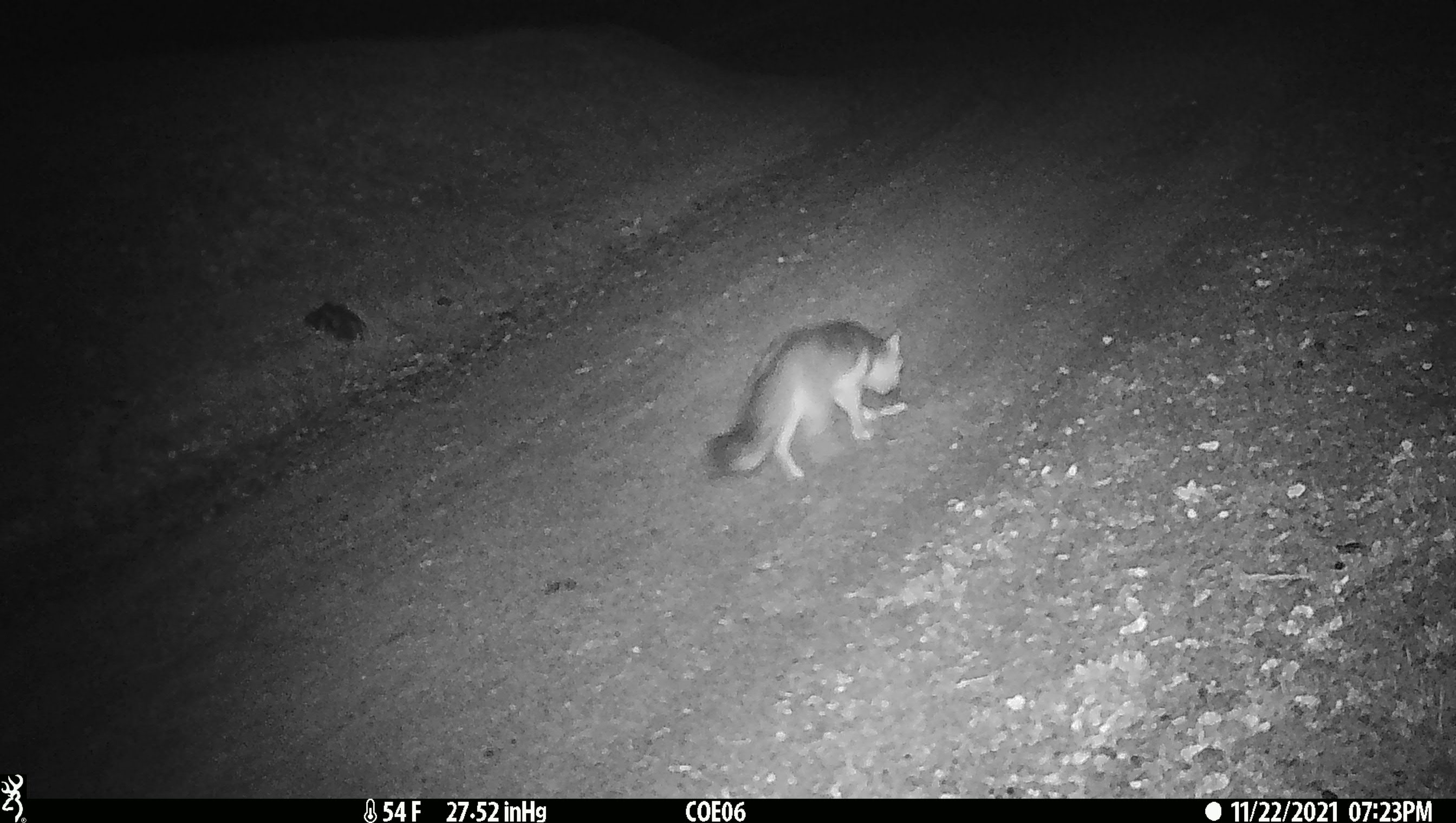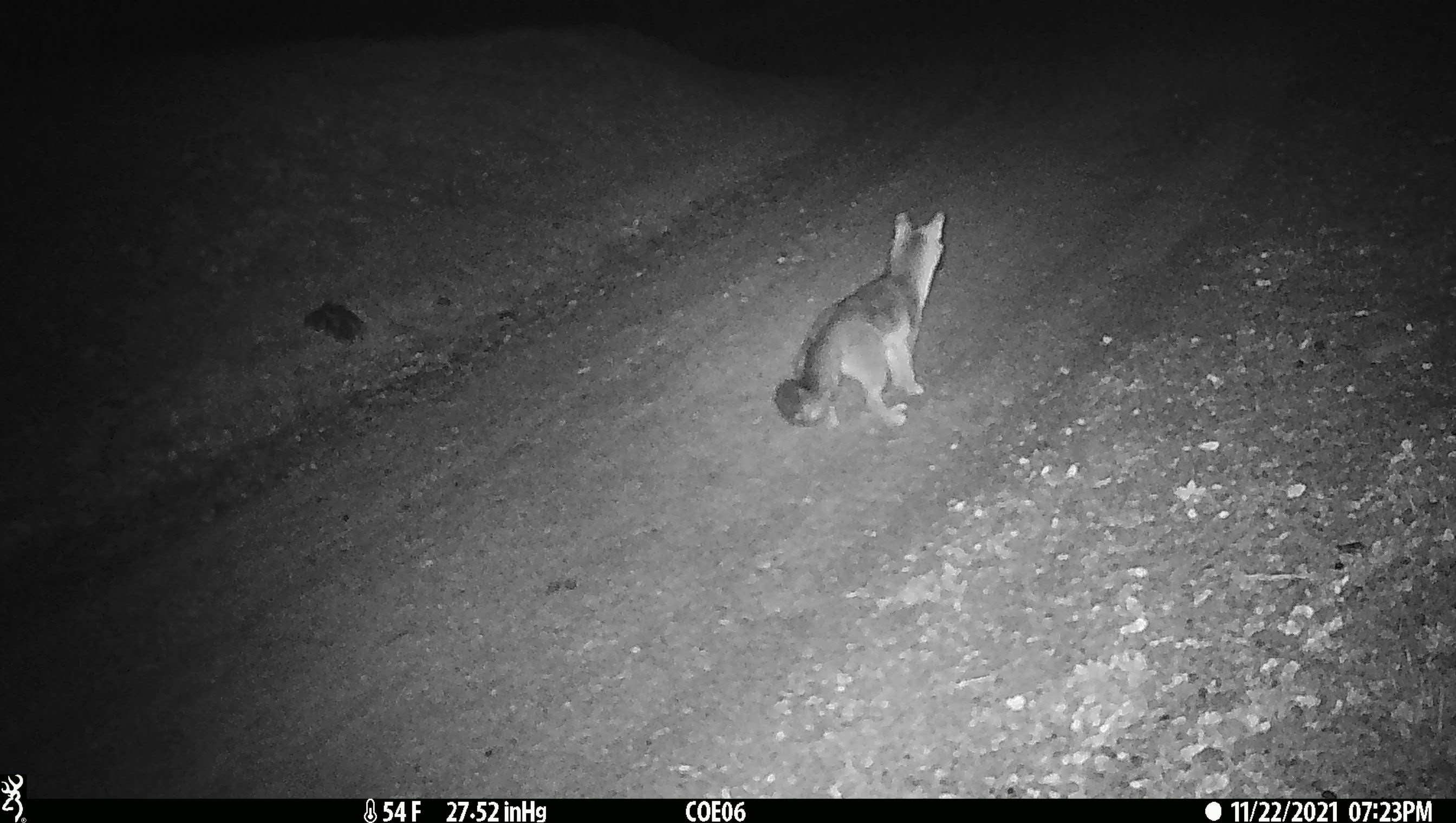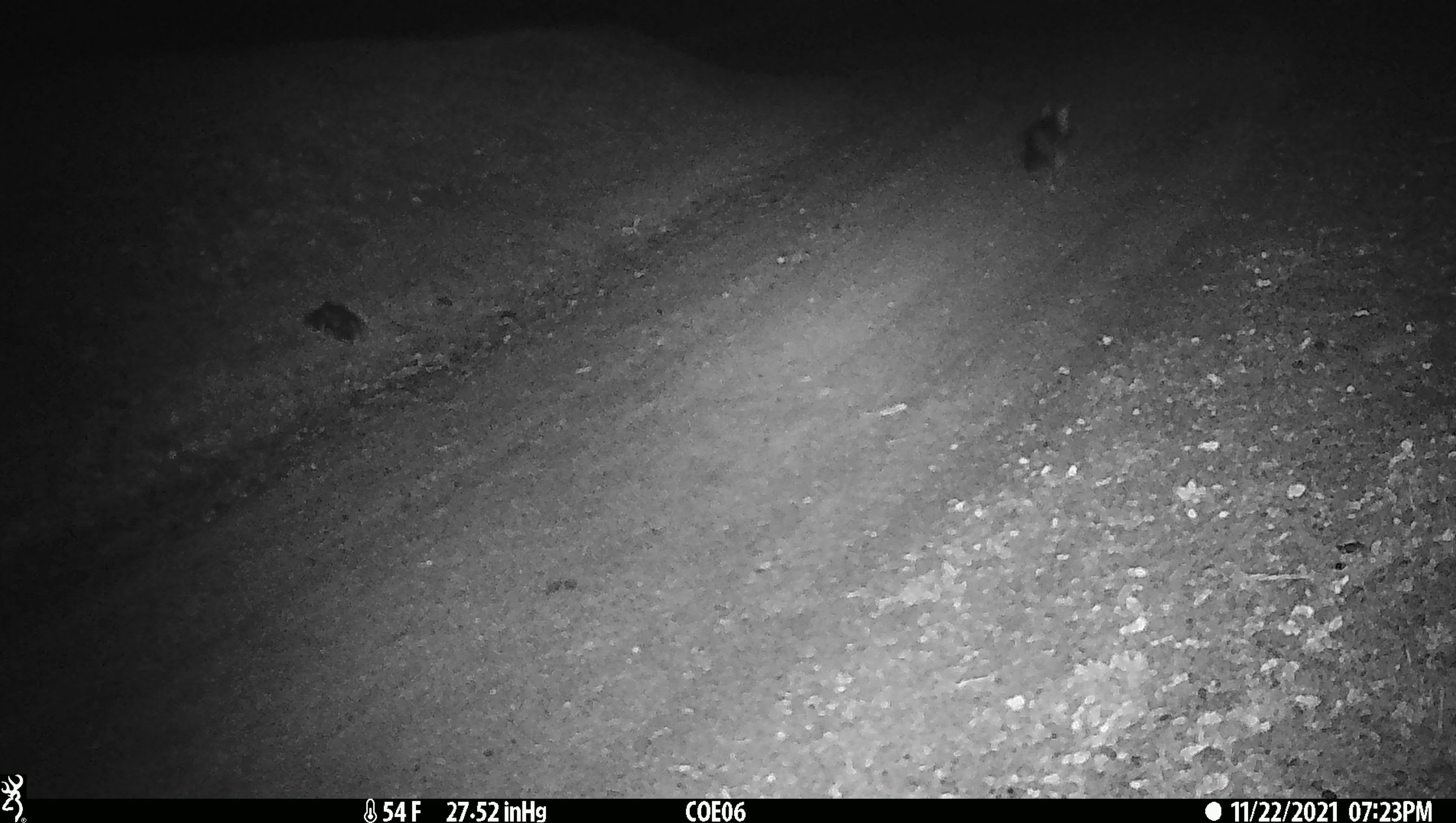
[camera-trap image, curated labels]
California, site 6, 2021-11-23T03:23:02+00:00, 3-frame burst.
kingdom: Animalia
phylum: Chordata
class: Mammalia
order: Carnivora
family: Canidae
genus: Urocyon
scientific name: Urocyon cinereoargenteus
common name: gray fox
Gray fox (Urocyon cinereoargenteus).